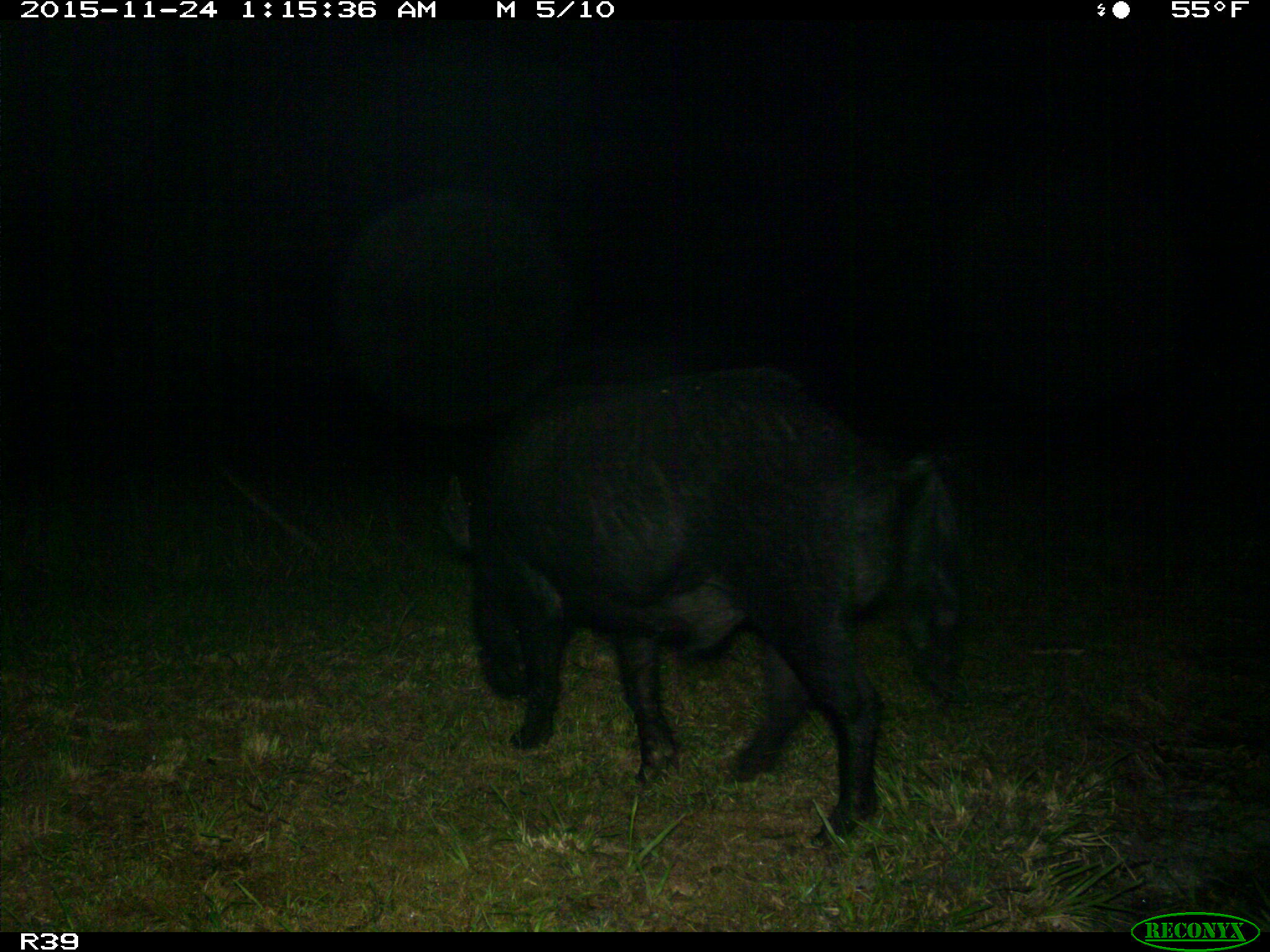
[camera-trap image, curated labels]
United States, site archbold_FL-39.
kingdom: Animalia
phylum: Chordata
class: Mammalia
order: Artiodactyla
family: Suidae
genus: Sus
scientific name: Sus scrofa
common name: wild boar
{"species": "Sus scrofa (wild boar)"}